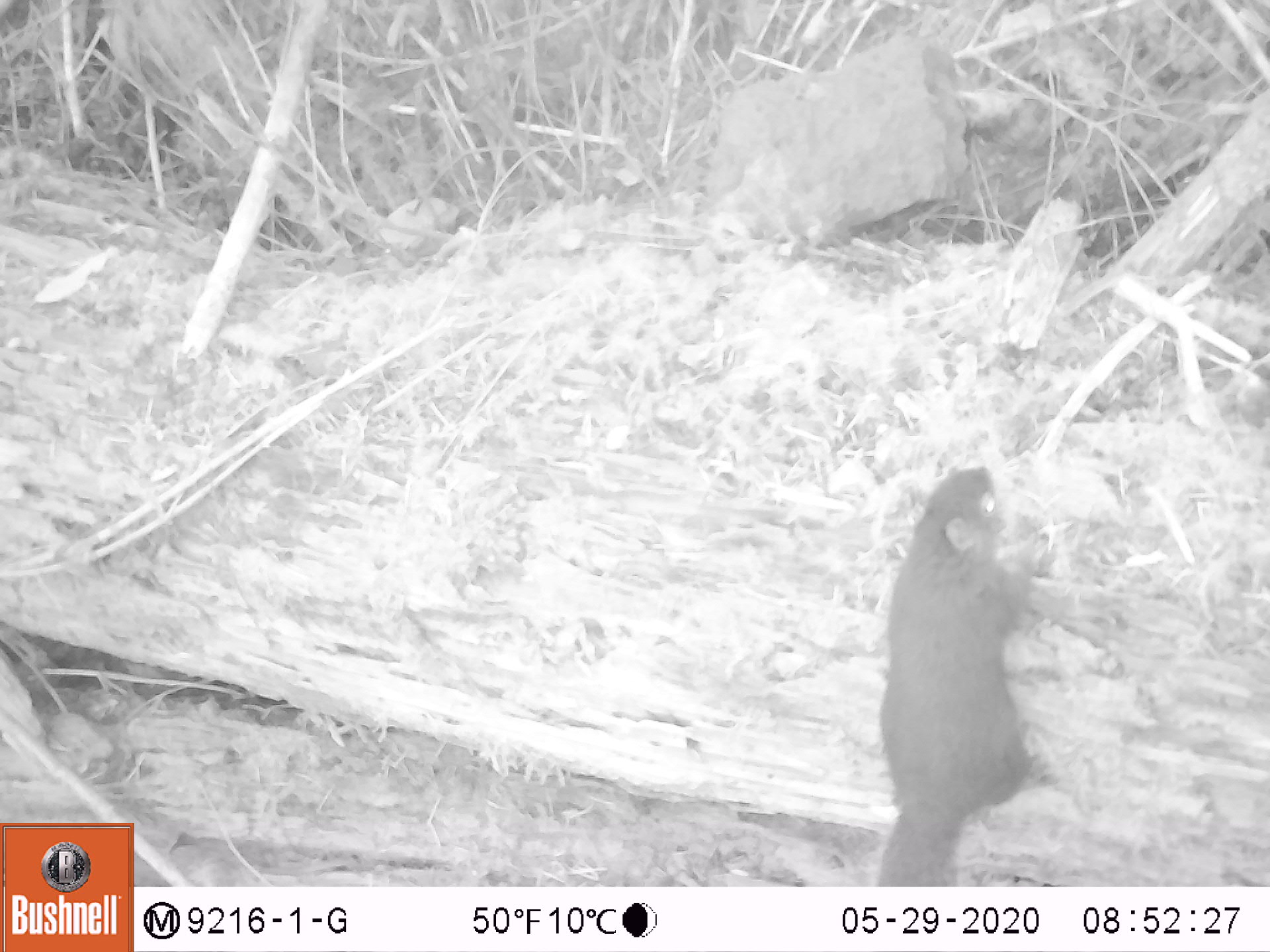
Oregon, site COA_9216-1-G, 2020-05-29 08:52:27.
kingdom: Animalia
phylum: Chordata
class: Mammalia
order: Rodentia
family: Sciuridae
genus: Tamiasciurus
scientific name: Tamiasciurus douglasii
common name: douglas squirrel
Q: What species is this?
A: Douglas squirrel (Tamiasciurus douglasii).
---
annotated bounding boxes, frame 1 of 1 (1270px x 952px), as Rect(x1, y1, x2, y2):
douglas squirrel: Rect(869, 463, 1036, 878)